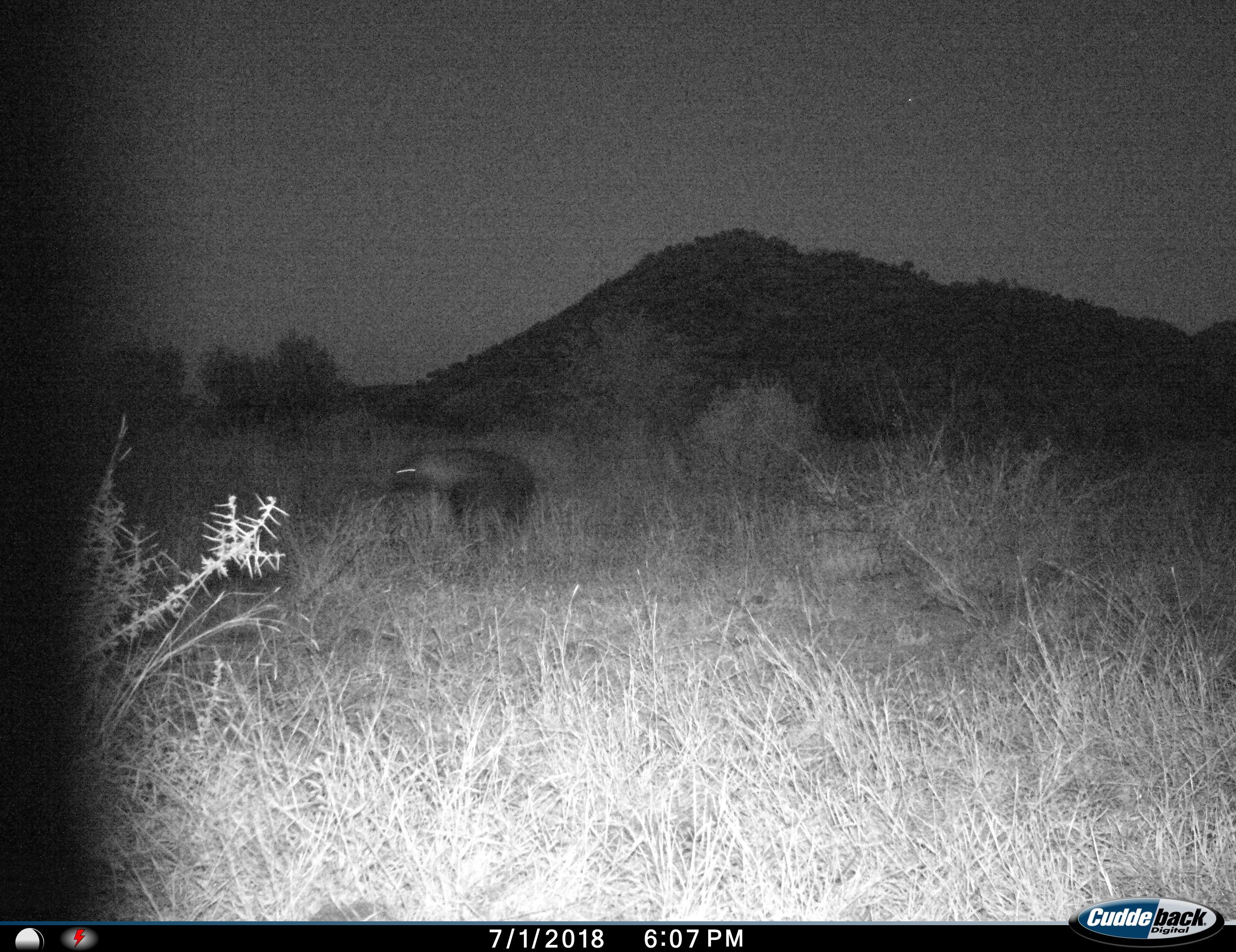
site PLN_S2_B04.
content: unidentified animal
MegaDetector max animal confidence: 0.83